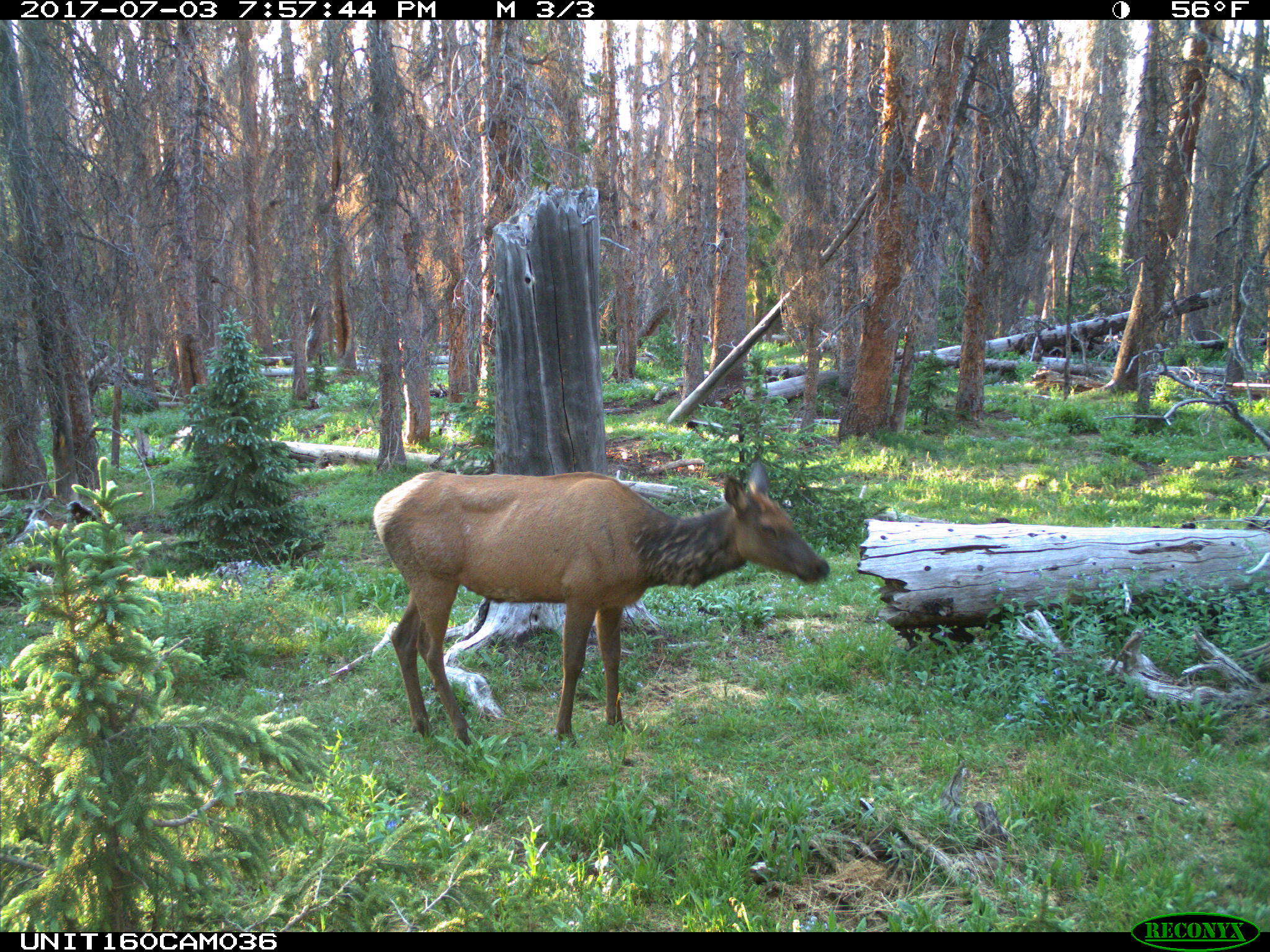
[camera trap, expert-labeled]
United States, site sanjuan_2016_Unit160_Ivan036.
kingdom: Animalia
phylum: Chordata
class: Mammalia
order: Artiodactyla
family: Cervidae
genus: Cervus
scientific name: Cervus elaphus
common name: red deer